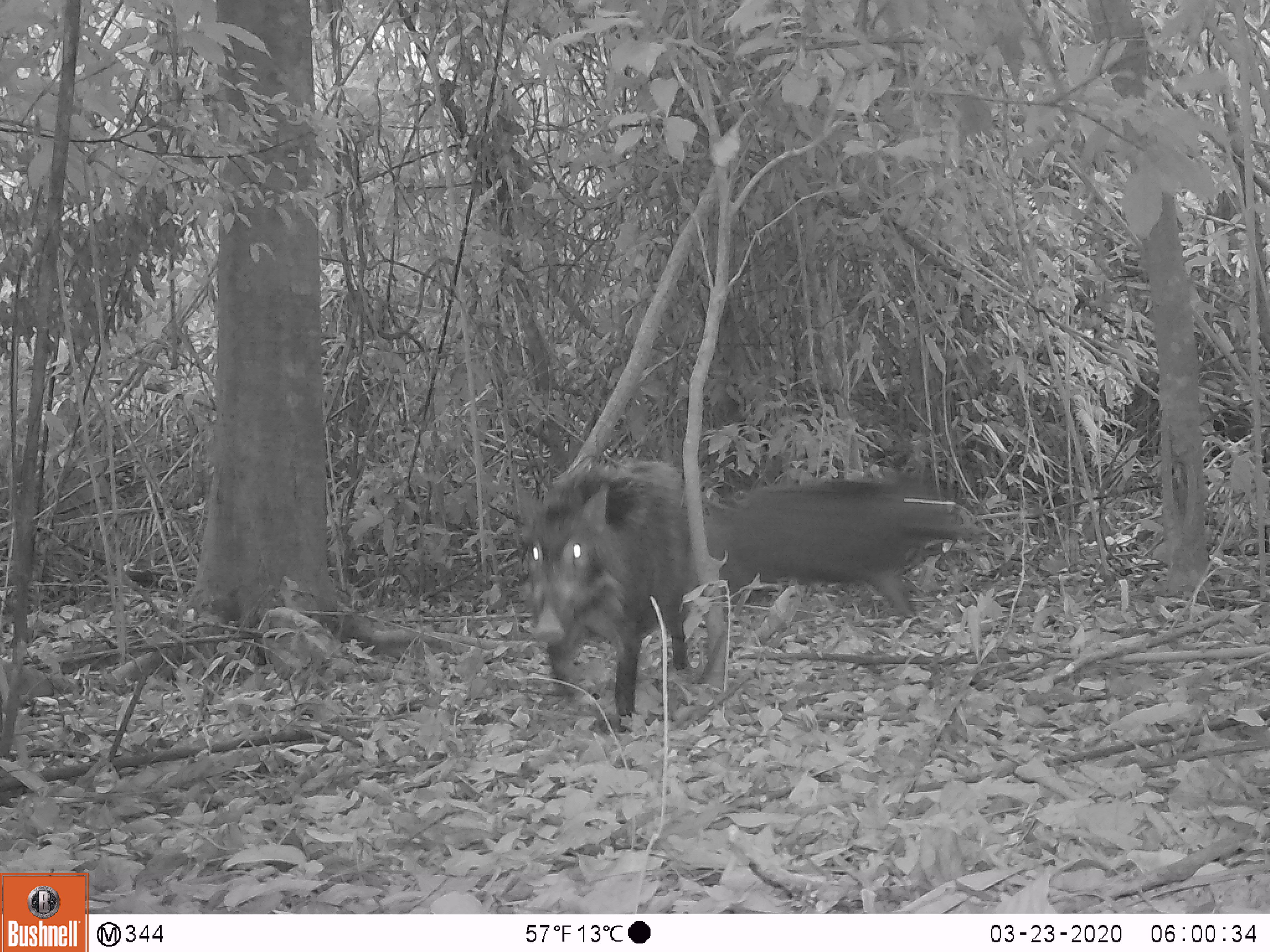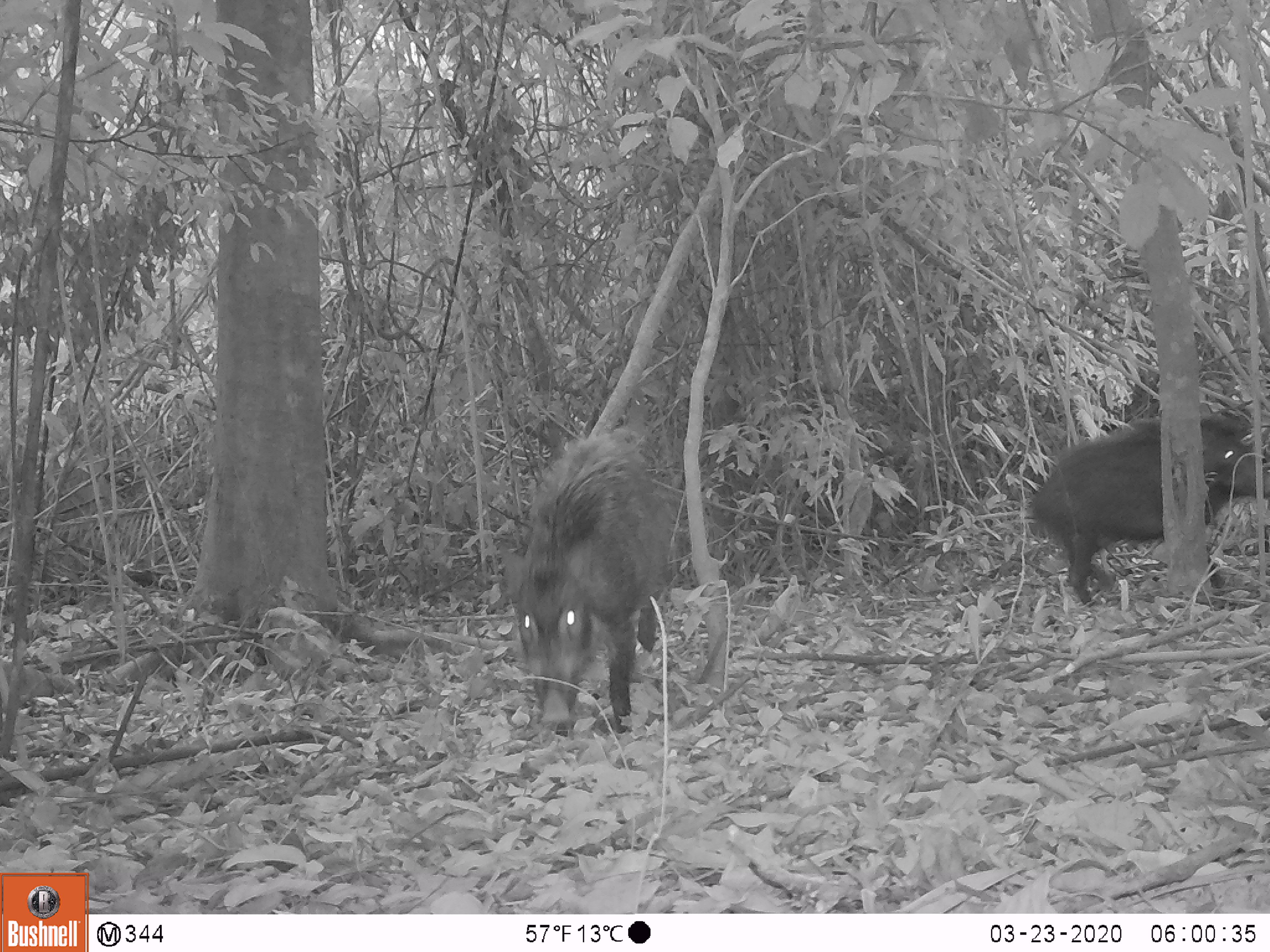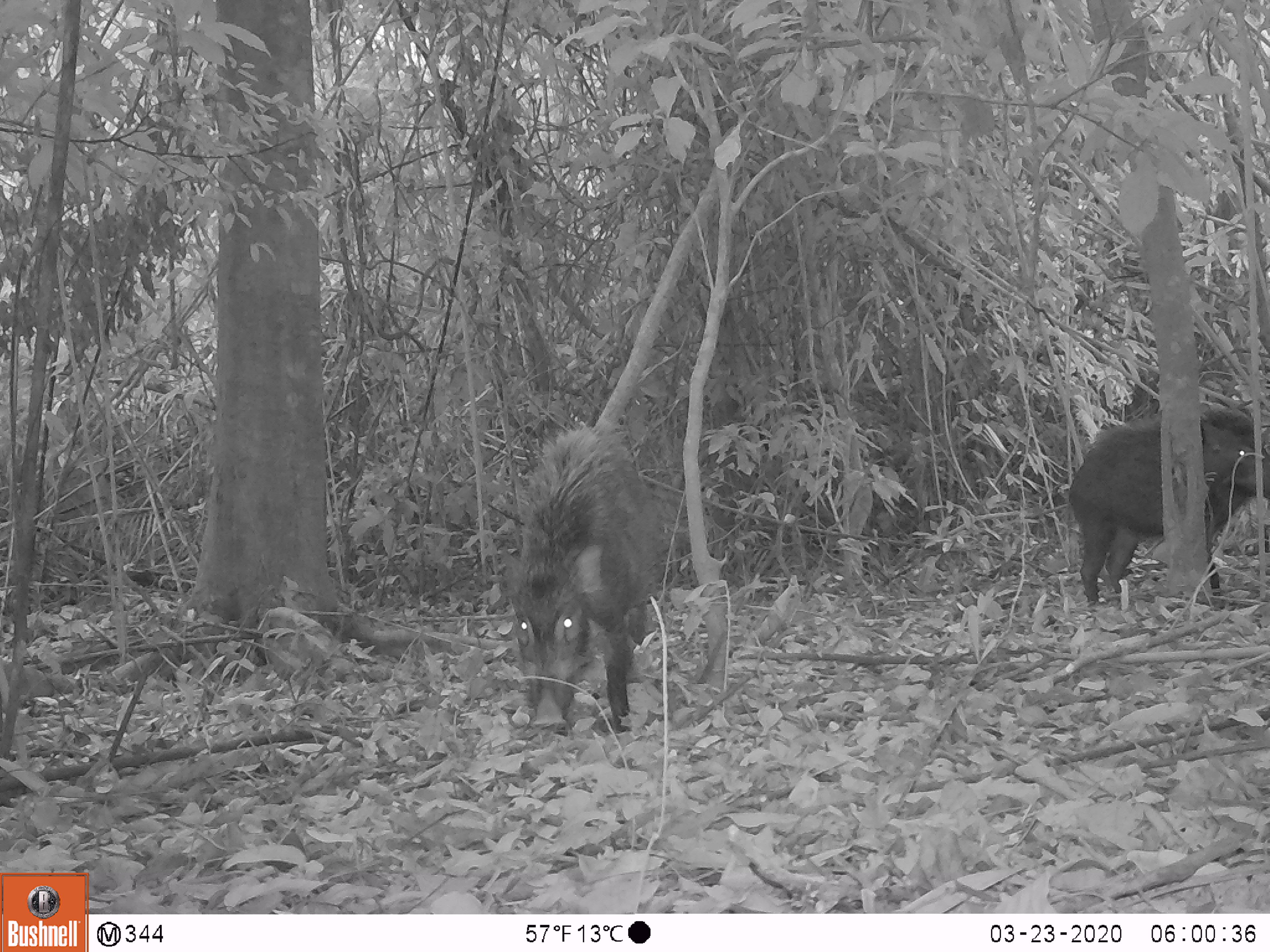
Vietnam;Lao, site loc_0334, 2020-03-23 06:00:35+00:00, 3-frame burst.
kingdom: Animalia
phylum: Chordata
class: Mammalia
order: Artiodactyla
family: Suidae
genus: Sus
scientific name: Sus scrofa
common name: eurasian wild pig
Eurasian wild pig (Sus scrofa). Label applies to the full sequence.